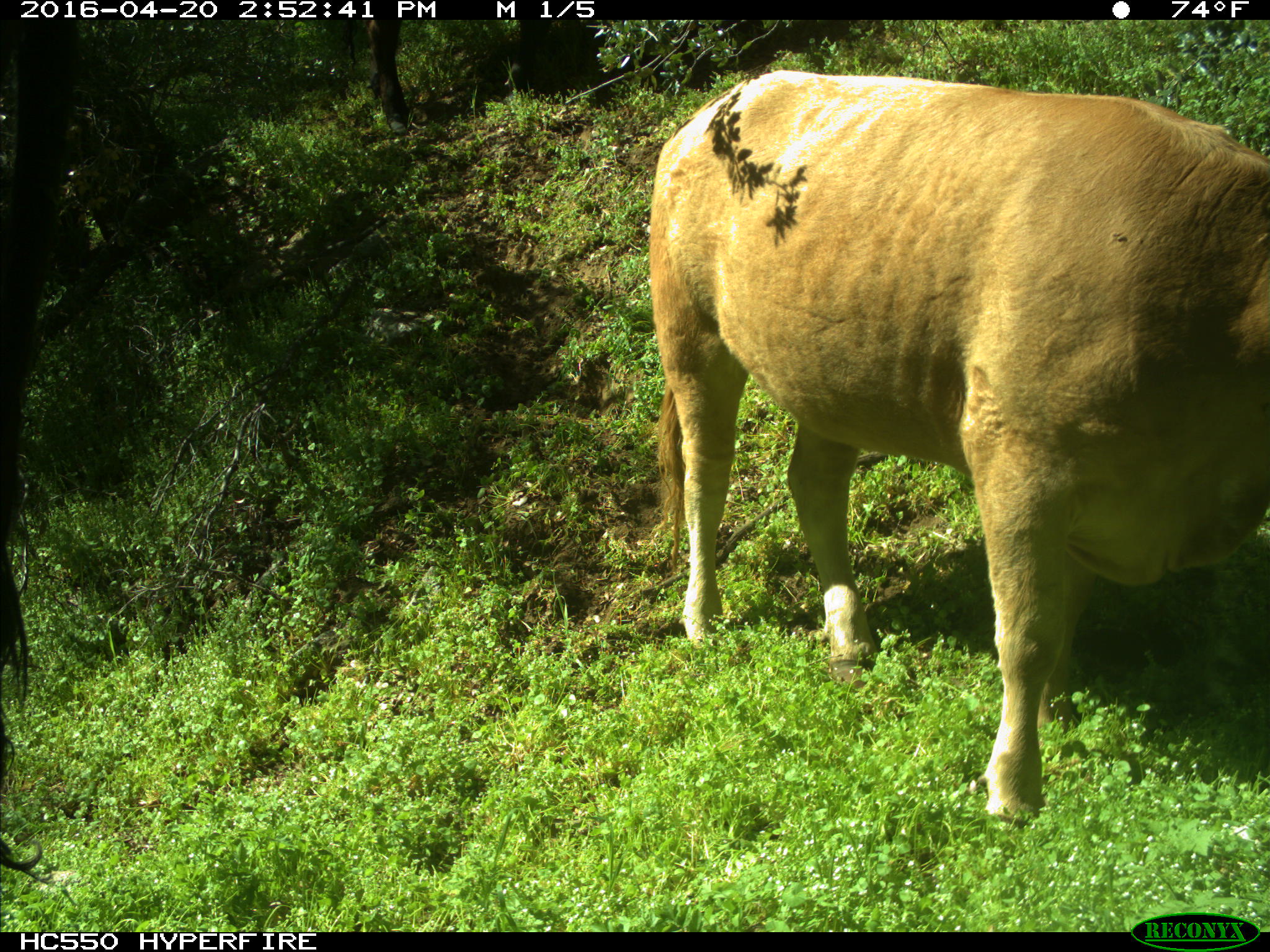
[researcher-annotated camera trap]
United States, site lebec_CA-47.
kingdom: Animalia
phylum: Chordata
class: Mammalia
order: Artiodactyla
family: Bovidae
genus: Bos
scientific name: Bos taurus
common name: domestic cow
Bos taurus (domestic cow).